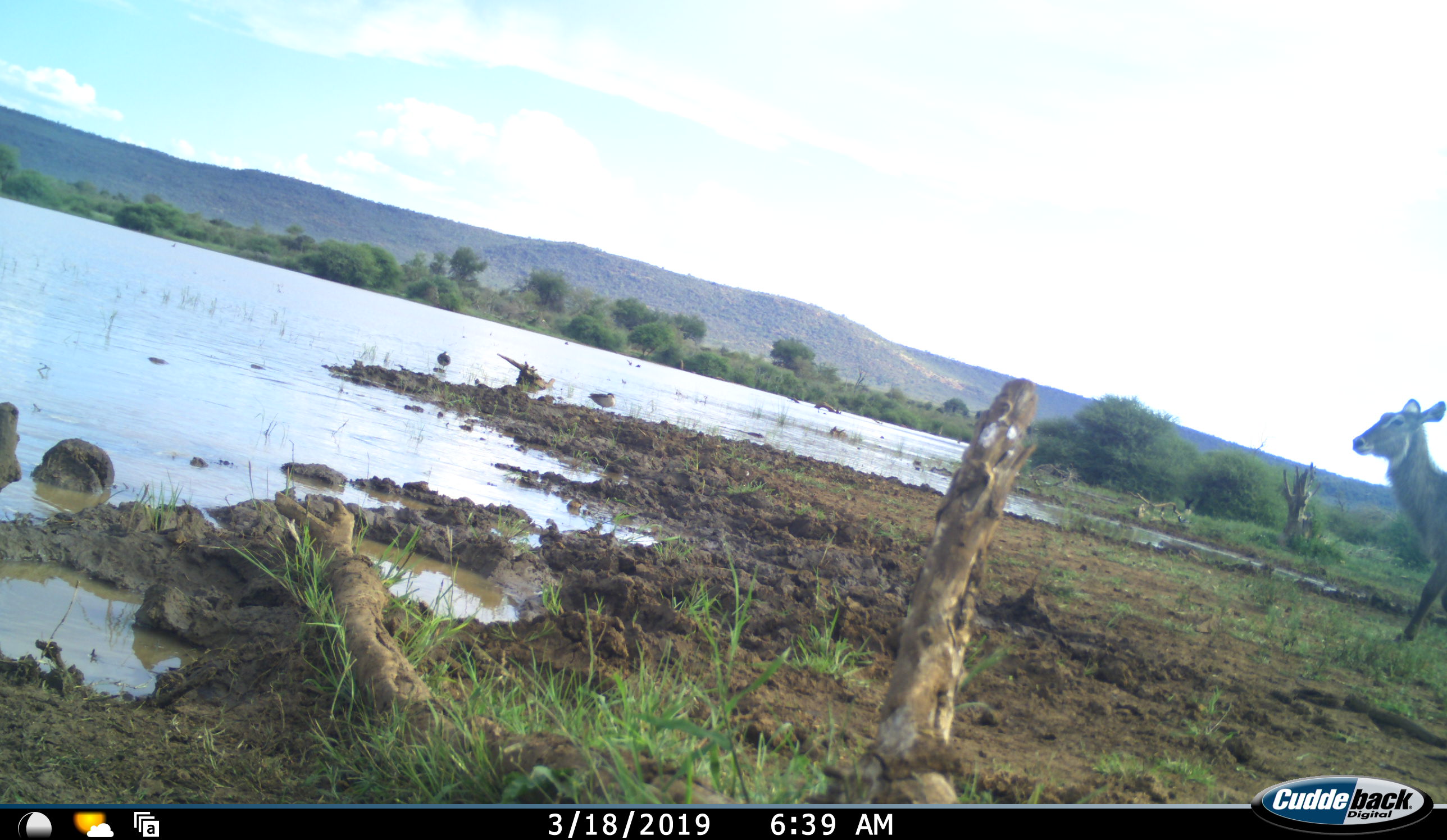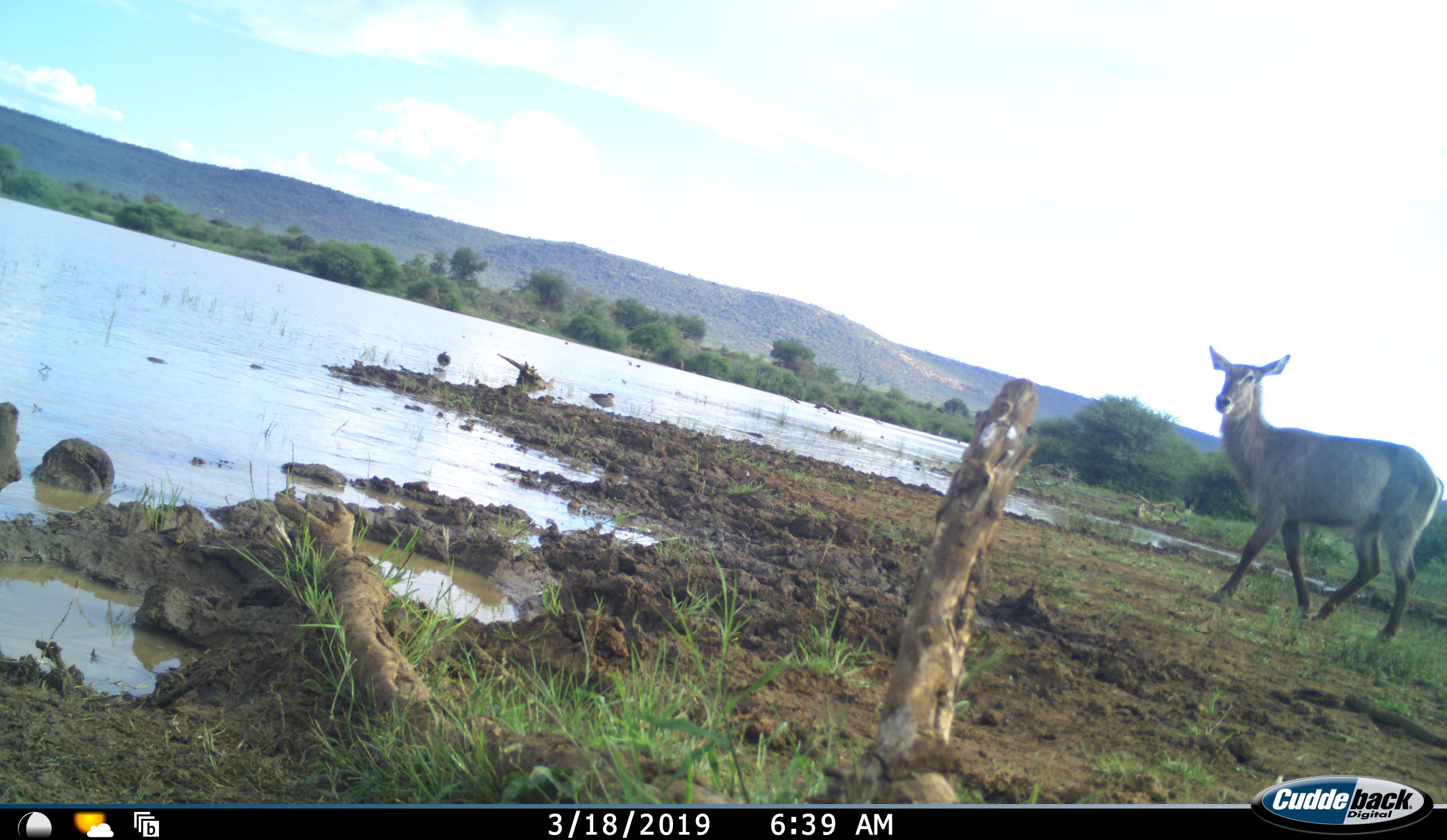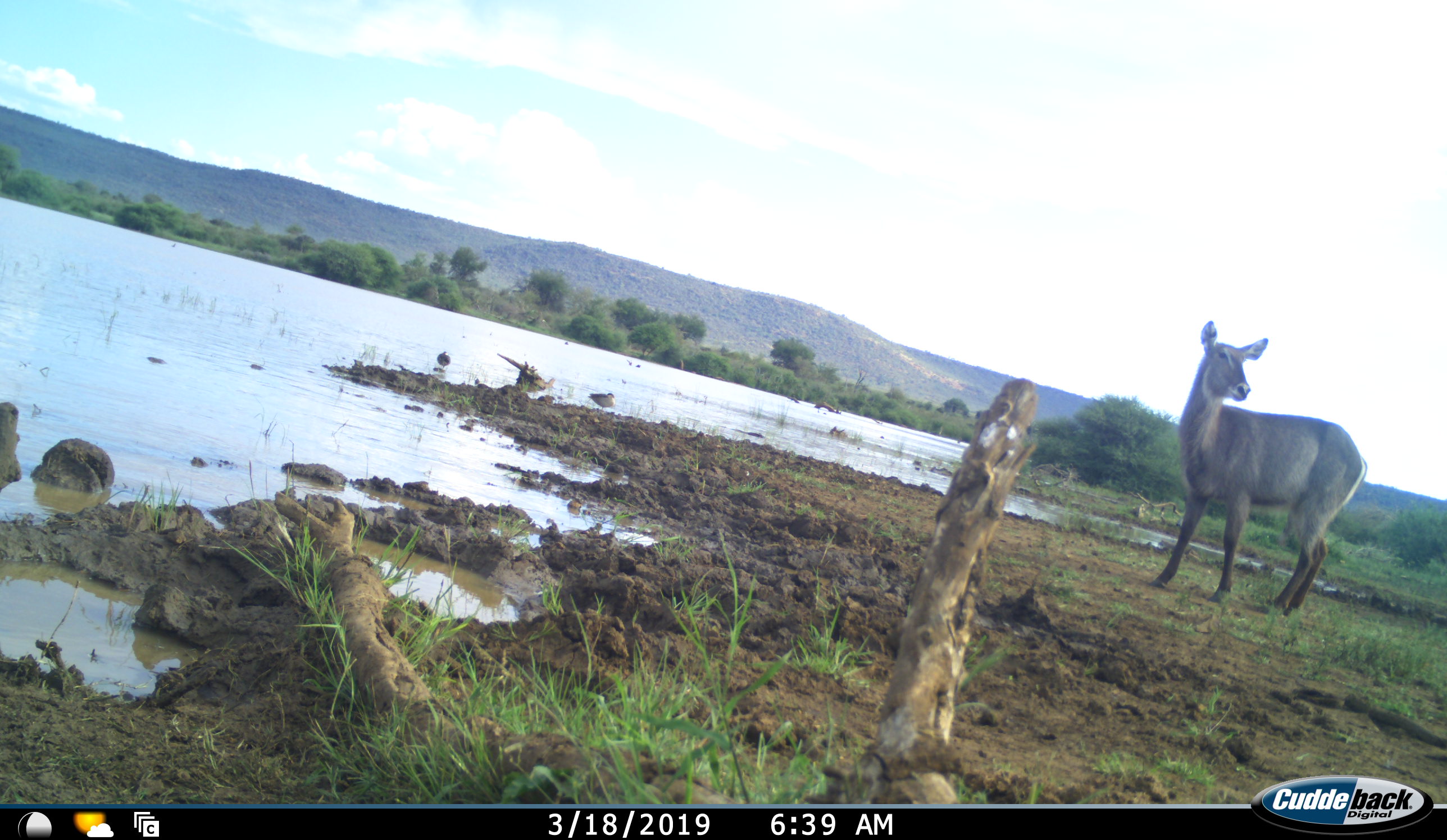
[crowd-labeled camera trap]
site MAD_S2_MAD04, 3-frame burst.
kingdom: Animalia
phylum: Chordata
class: Mammalia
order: Artiodactyla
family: Bovidae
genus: Kobus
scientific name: Kobus ellipsiprymnus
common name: waterbuck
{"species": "waterbuck (Kobus ellipsiprymnus)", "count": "1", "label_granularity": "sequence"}